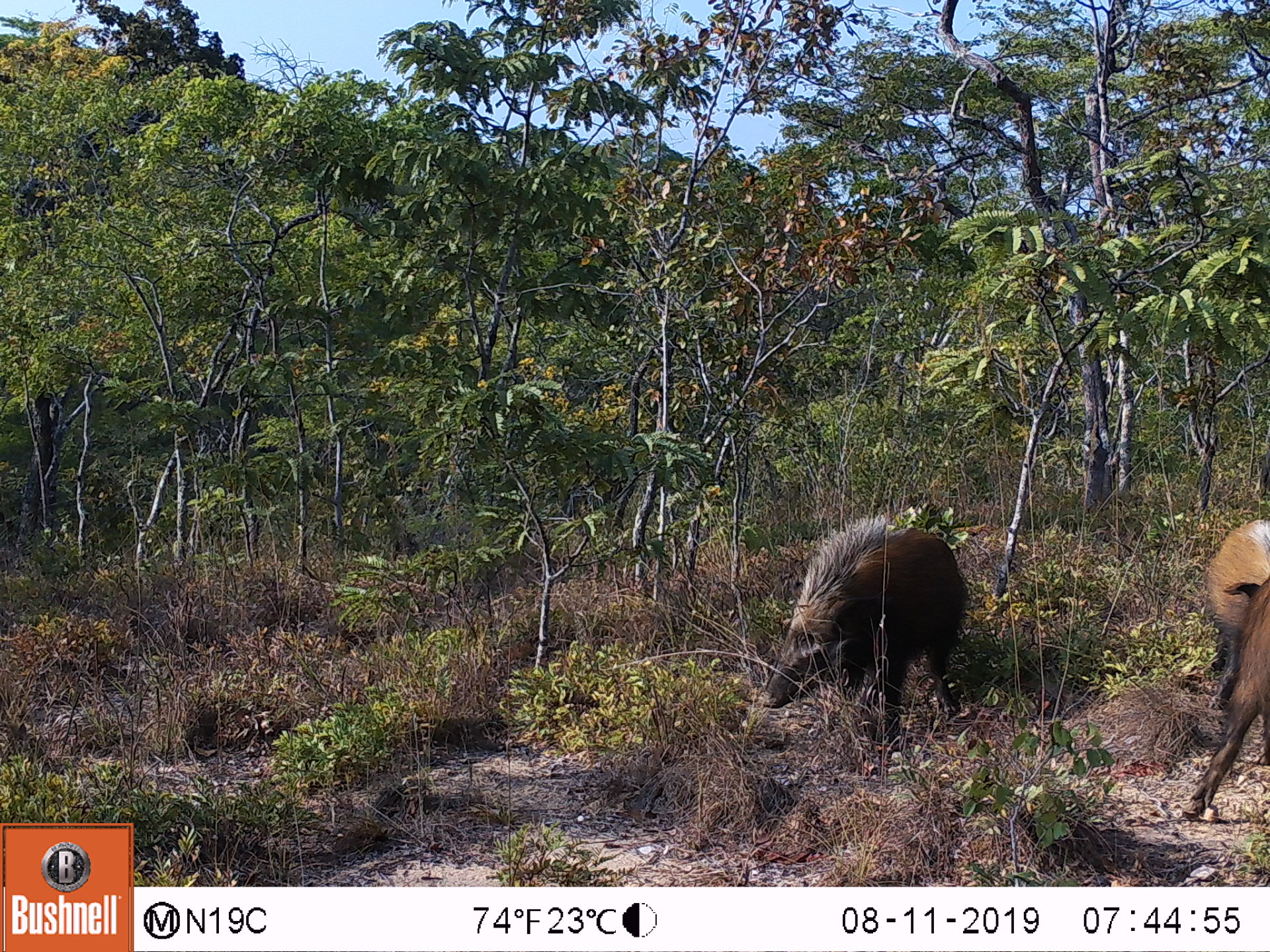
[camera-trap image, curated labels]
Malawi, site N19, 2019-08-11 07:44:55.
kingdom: Animalia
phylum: Chordata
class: Mammalia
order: Artiodactyla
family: Suidae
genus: Potamochoerus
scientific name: Potamochoerus larvatus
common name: bushpig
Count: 3.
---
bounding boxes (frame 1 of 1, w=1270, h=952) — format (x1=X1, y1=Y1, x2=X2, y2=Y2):
bushpig: (x1=758, y1=510, x2=969, y2=748); (x1=1178, y1=569, x2=1269, y2=822); (x1=1200, y1=517, x2=1269, y2=716)